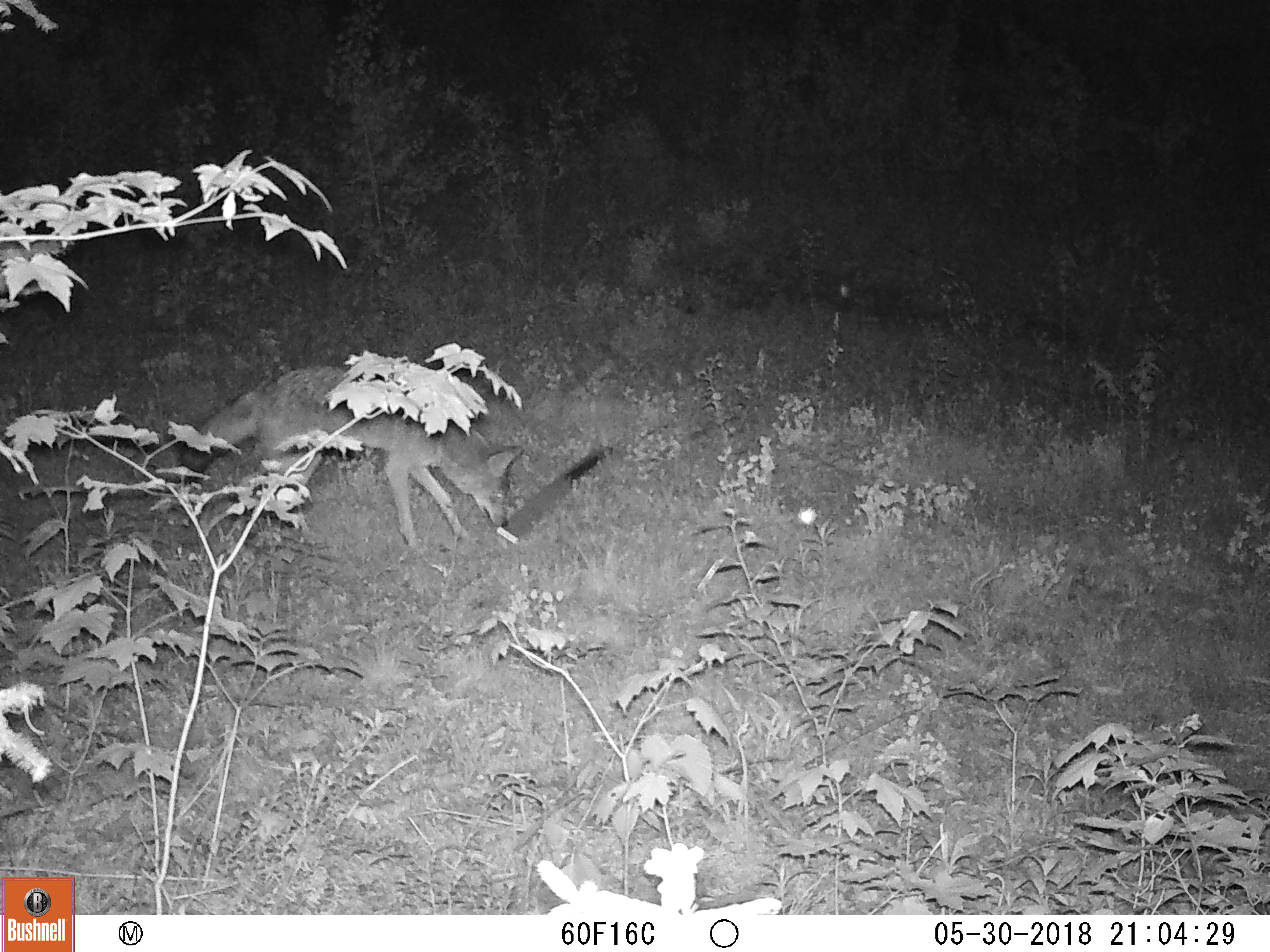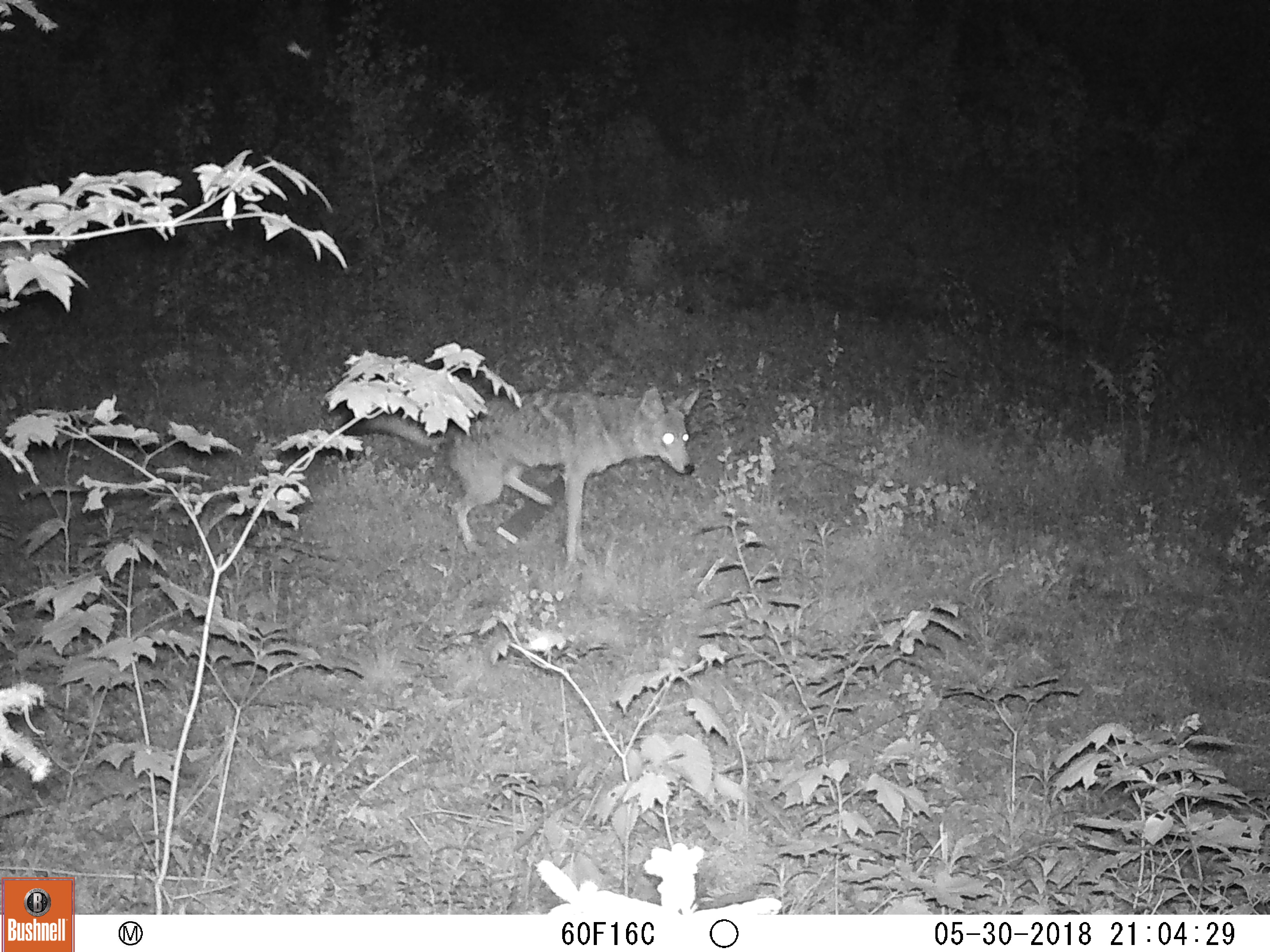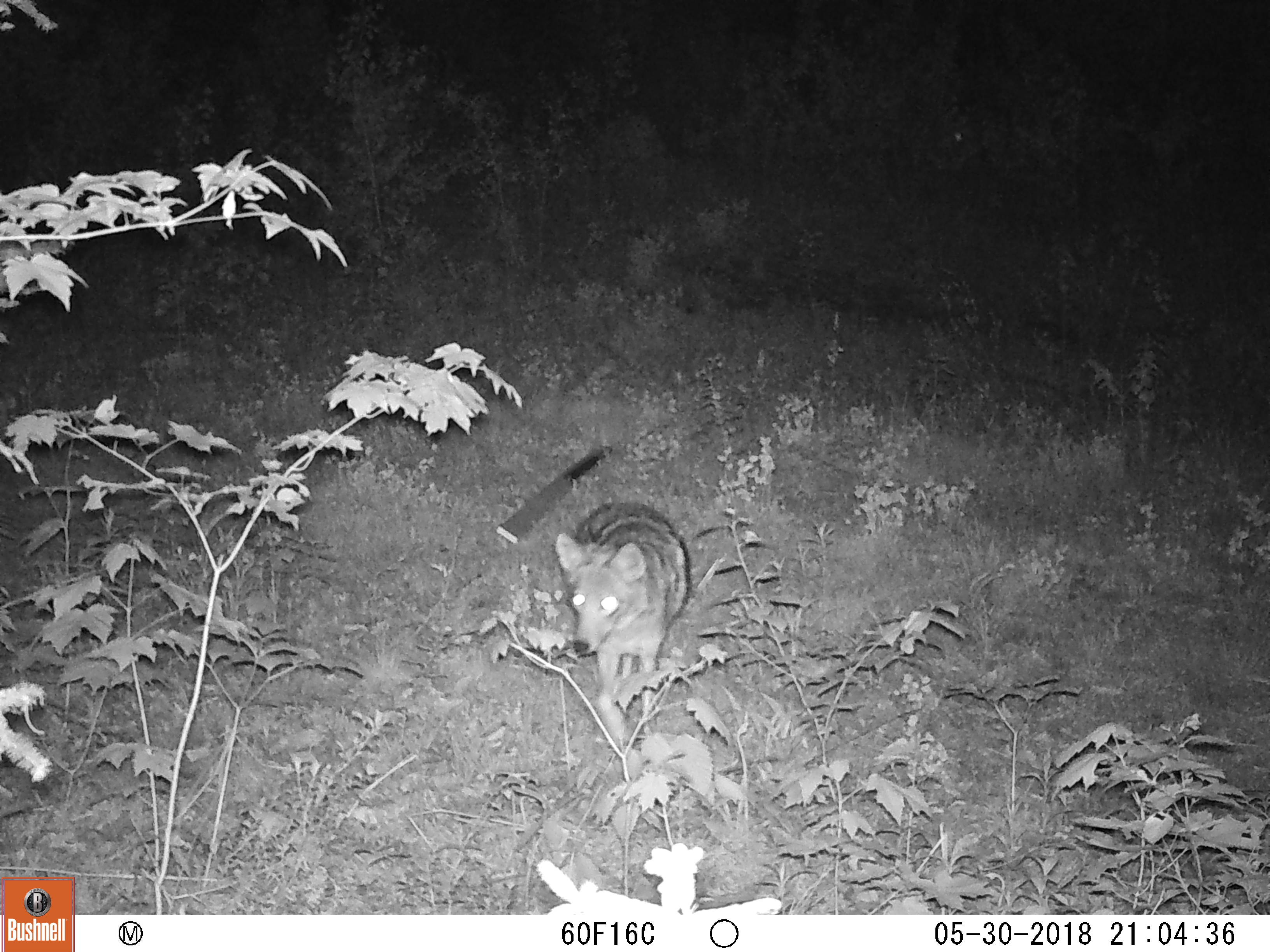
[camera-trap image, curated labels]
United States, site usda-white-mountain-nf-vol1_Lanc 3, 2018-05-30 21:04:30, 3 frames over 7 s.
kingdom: Animalia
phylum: Chordata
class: Mammalia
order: Carnivora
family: Canidae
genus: Canis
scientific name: Canis latrans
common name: coyote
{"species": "coyote (Canis latrans)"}